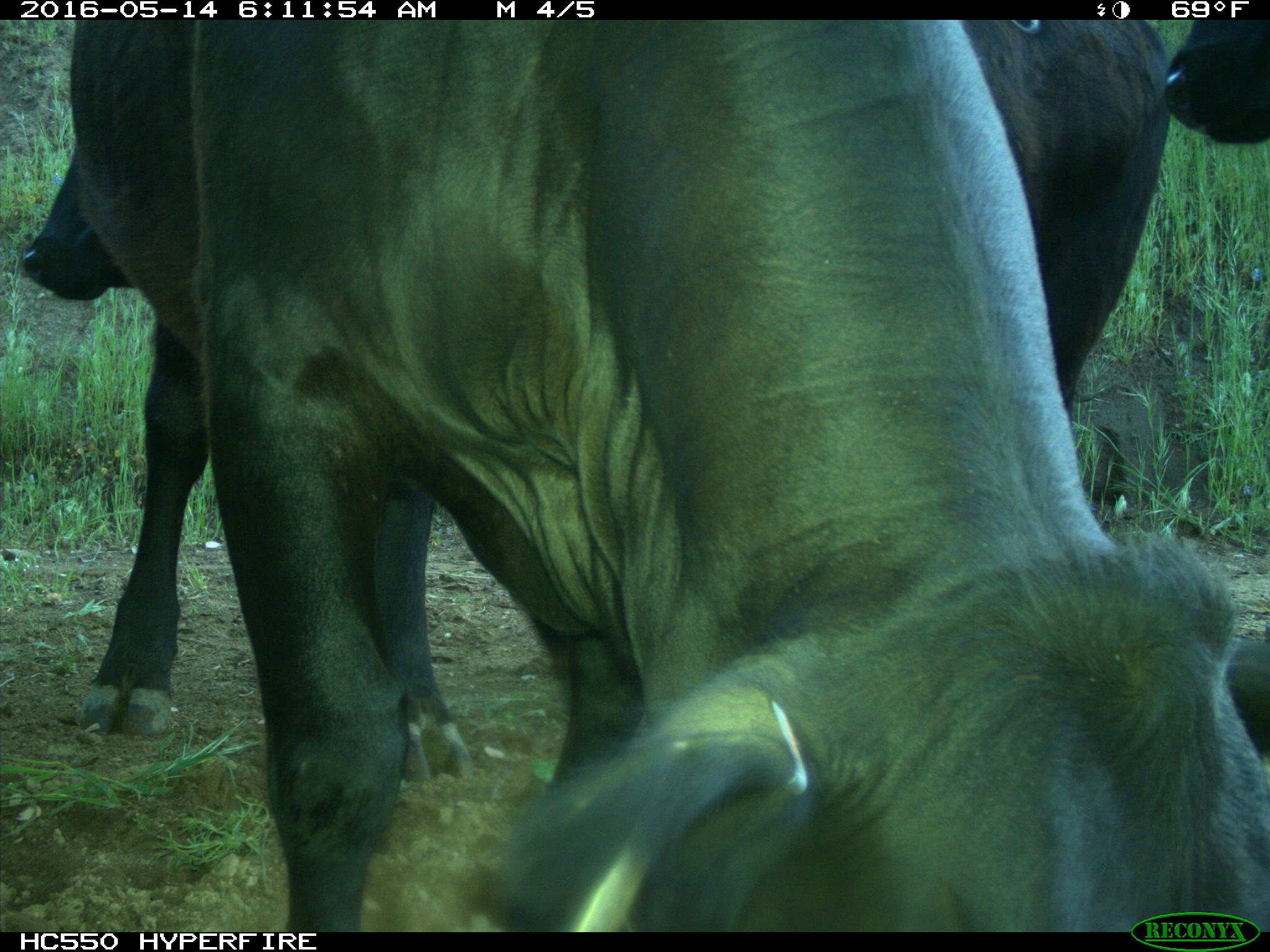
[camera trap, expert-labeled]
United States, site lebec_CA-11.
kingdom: Animalia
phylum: Chordata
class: Mammalia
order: Artiodactyla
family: Bovidae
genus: Bos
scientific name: Bos taurus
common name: domestic cow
Bos taurus (domestic cow).